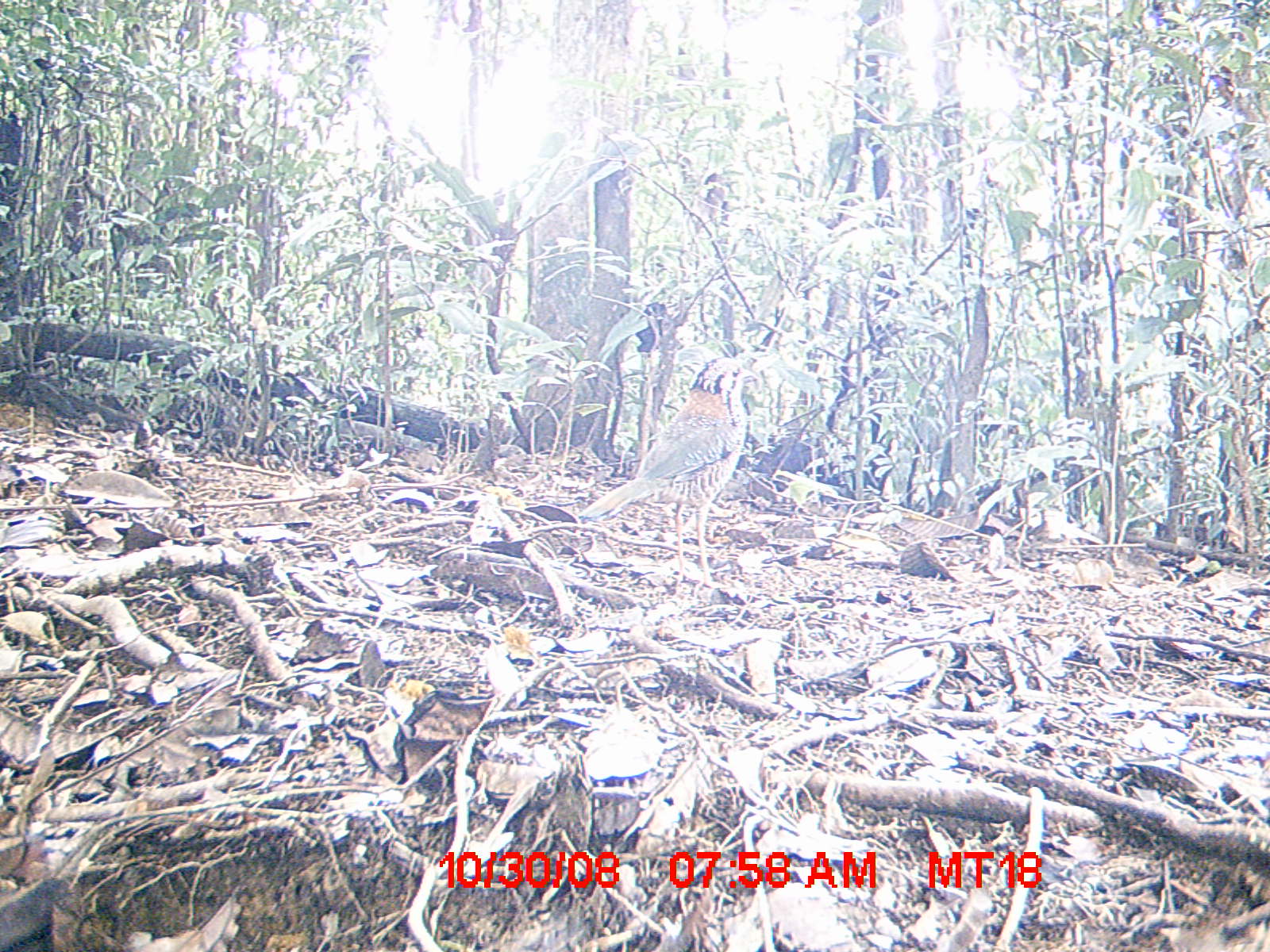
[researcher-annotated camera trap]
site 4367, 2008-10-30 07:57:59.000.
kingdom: Animalia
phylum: Chordata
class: Aves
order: Coraciiformes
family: Brachypteraciidae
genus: Brachypteracias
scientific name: Brachypteracias squamiger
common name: scaly ground-roller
Brachypteracias squamiger (scaly ground-roller), count 1.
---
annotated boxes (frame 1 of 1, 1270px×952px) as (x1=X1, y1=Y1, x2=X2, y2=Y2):
brachypteracias squamiger: (x1=580, y1=356, x2=760, y2=596)